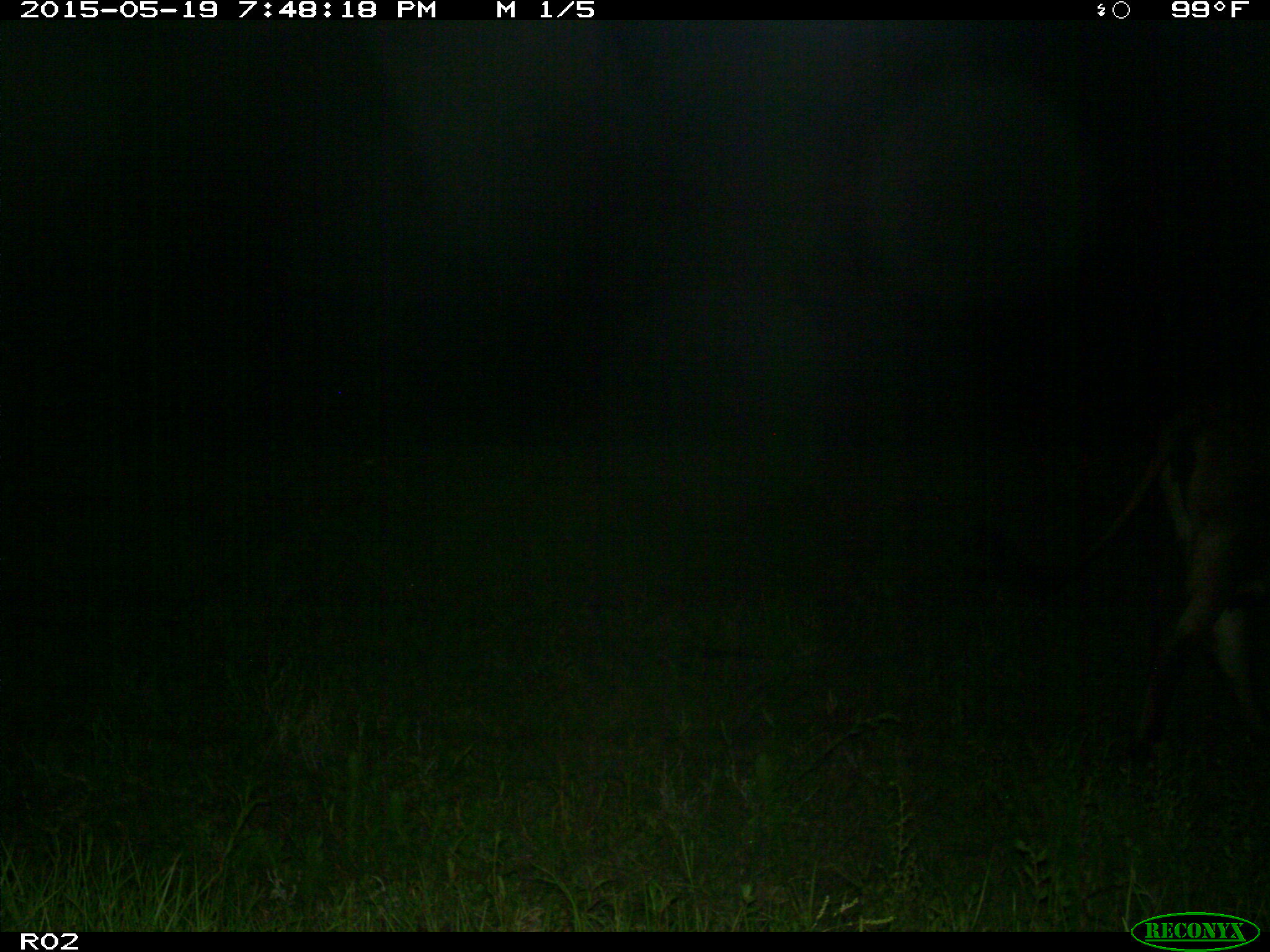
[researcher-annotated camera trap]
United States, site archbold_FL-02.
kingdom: Animalia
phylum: Chordata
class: Mammalia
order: Artiodactyla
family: Bovidae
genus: Bos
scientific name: Bos taurus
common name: domestic cow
Bos taurus (domestic cow).